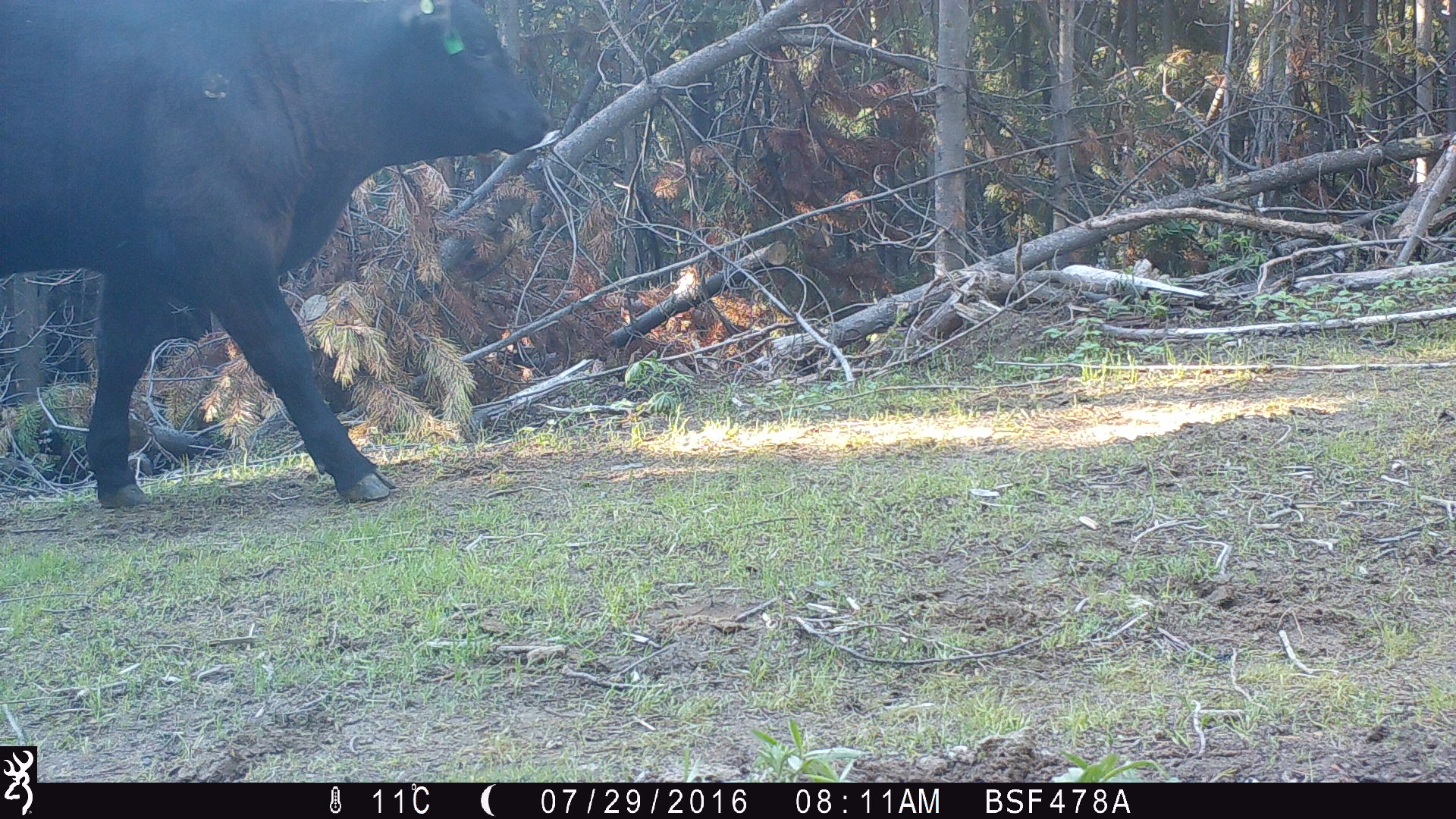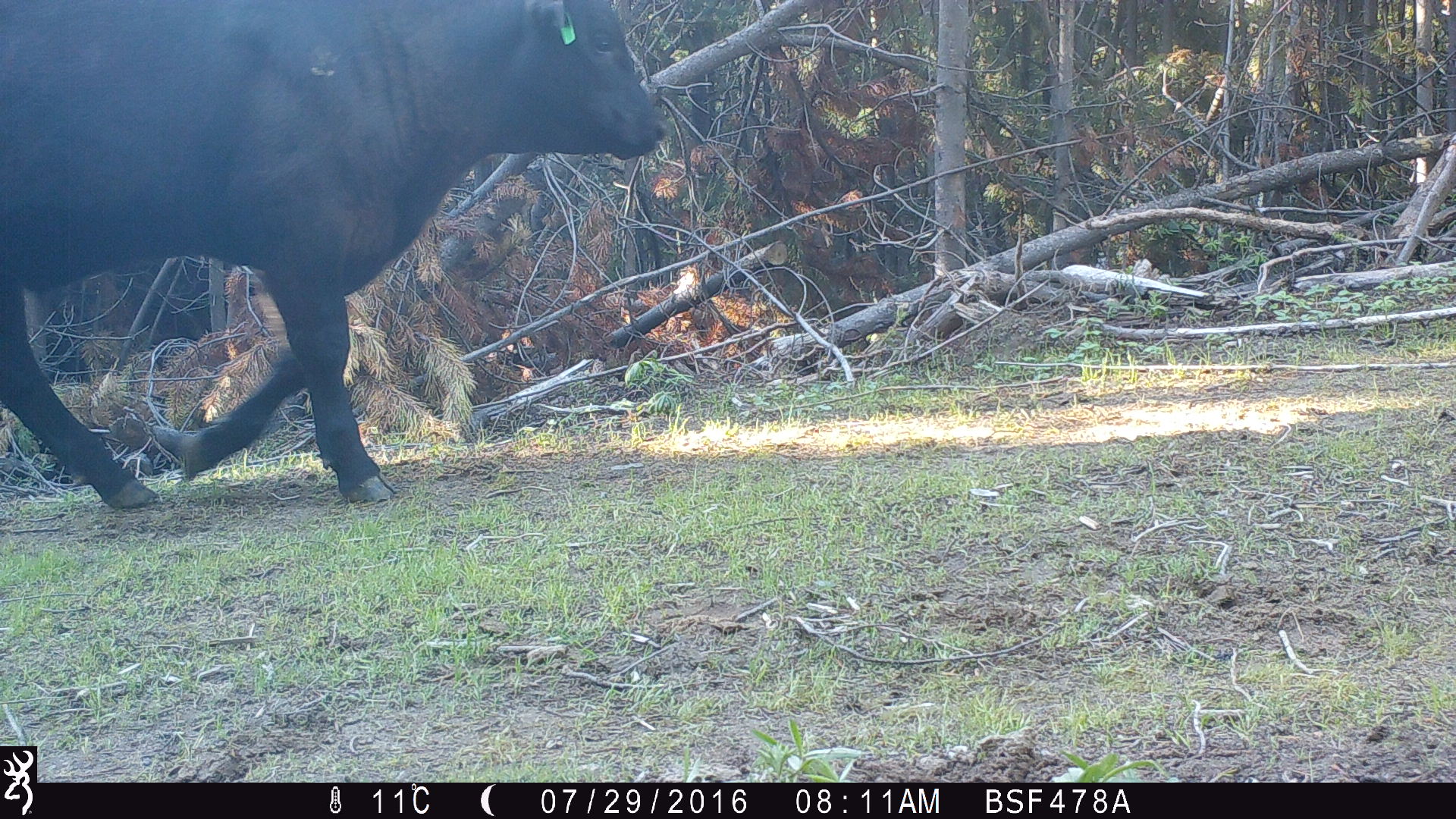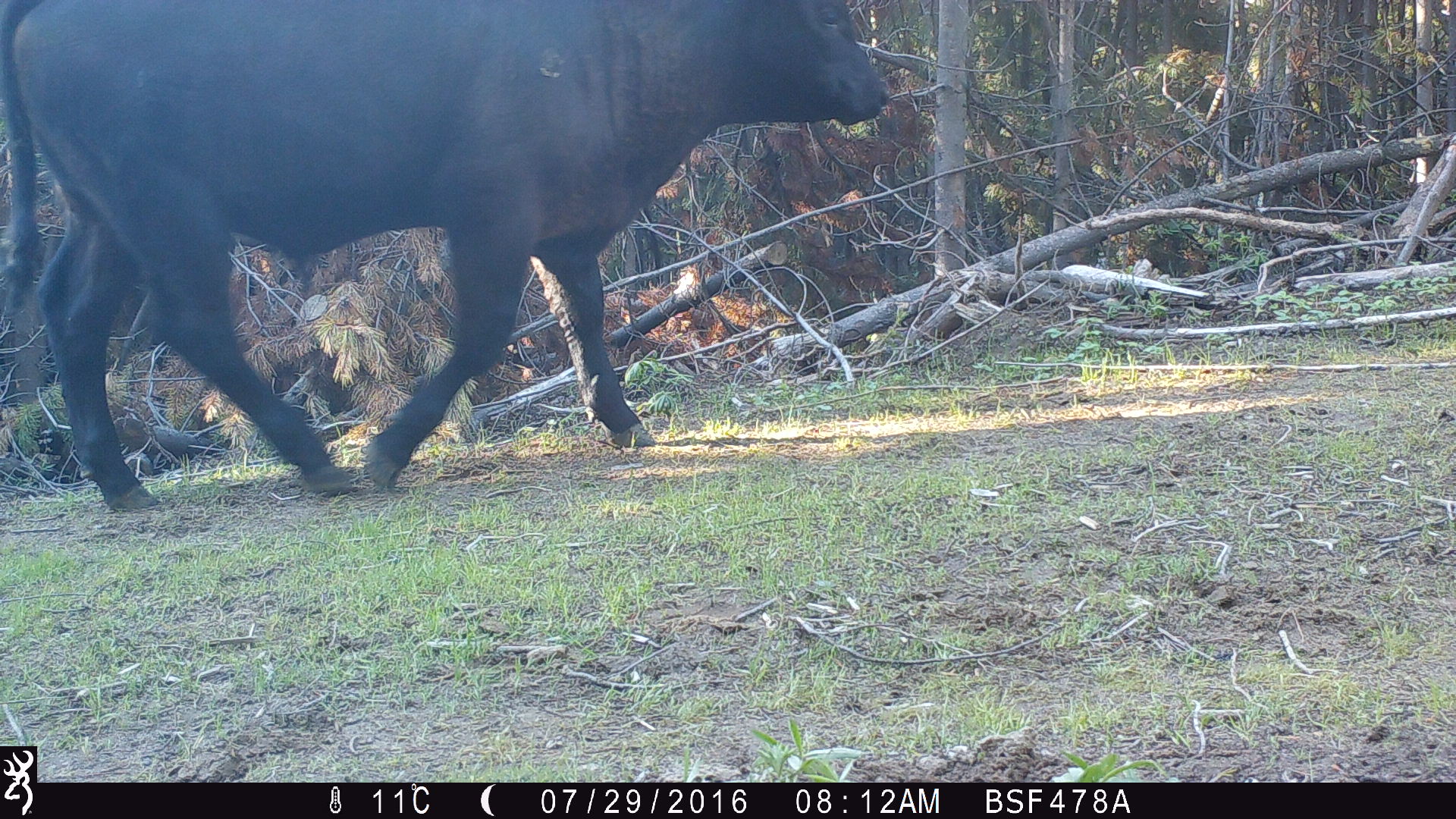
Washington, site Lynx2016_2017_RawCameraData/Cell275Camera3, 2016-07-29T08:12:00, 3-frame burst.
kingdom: Animalia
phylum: Chordata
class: Mammalia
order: Artiodactyla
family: Bovidae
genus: Bos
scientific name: Bos taurus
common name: domestic cattle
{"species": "domestic cattle (Bos taurus)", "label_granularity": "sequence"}